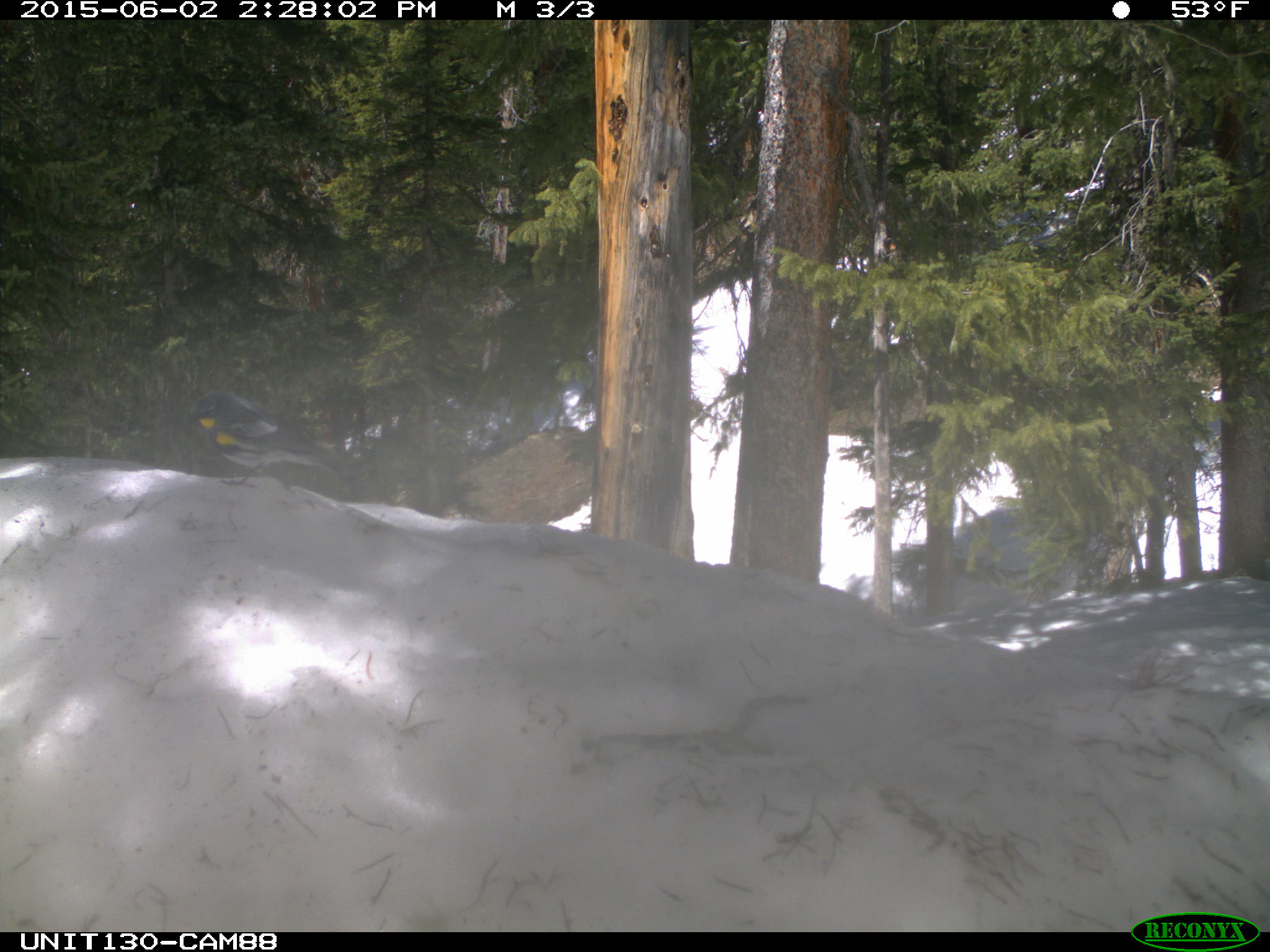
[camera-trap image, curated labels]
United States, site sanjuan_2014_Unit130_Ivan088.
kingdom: Animalia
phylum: Chordata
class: Aves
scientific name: Aves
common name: birds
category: unidentified bird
Unidentified bird (birds) (Aves).